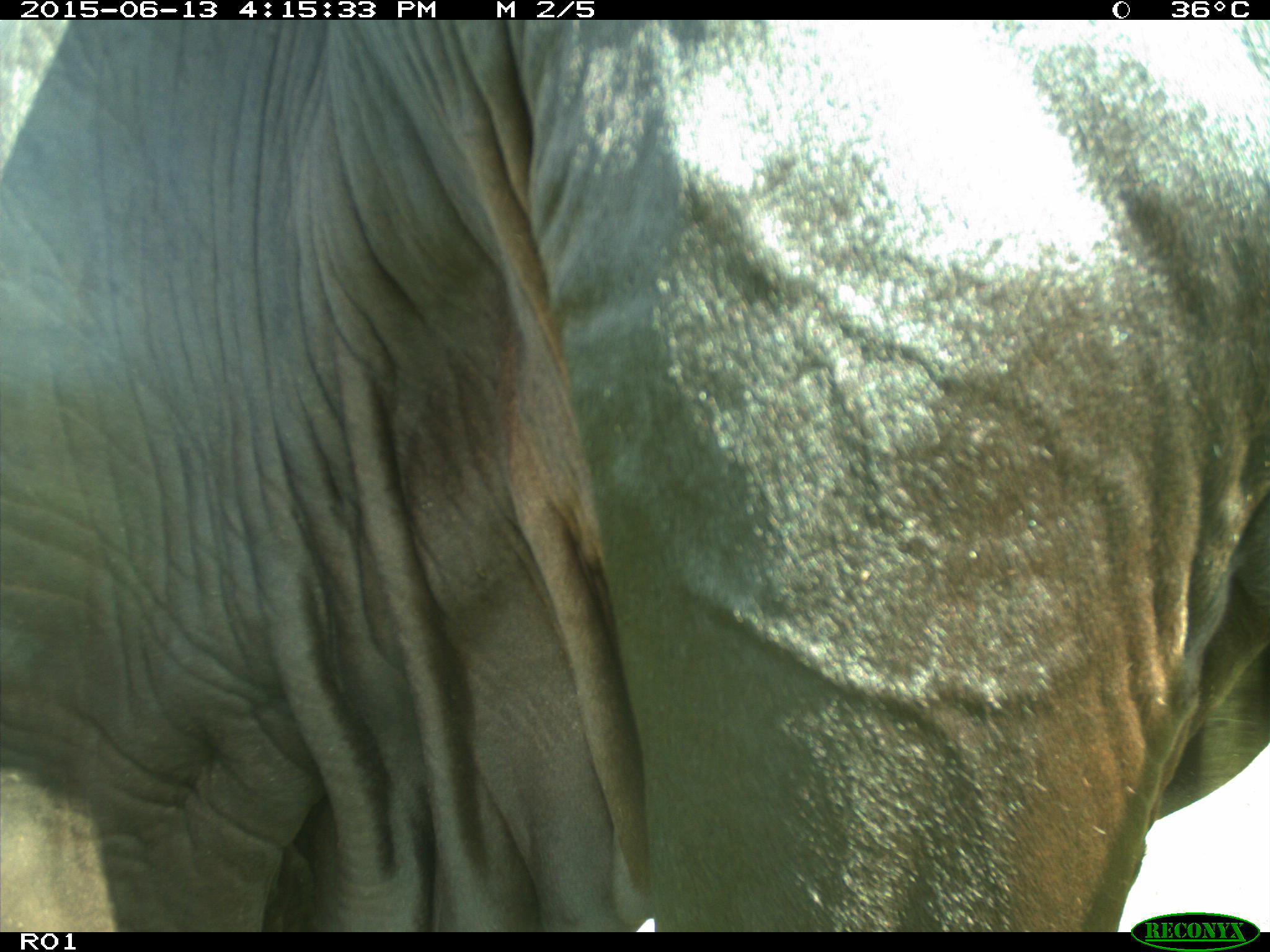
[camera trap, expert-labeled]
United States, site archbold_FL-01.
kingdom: Animalia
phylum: Chordata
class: Mammalia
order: Artiodactyla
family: Bovidae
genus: Bos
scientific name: Bos taurus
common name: domestic cow